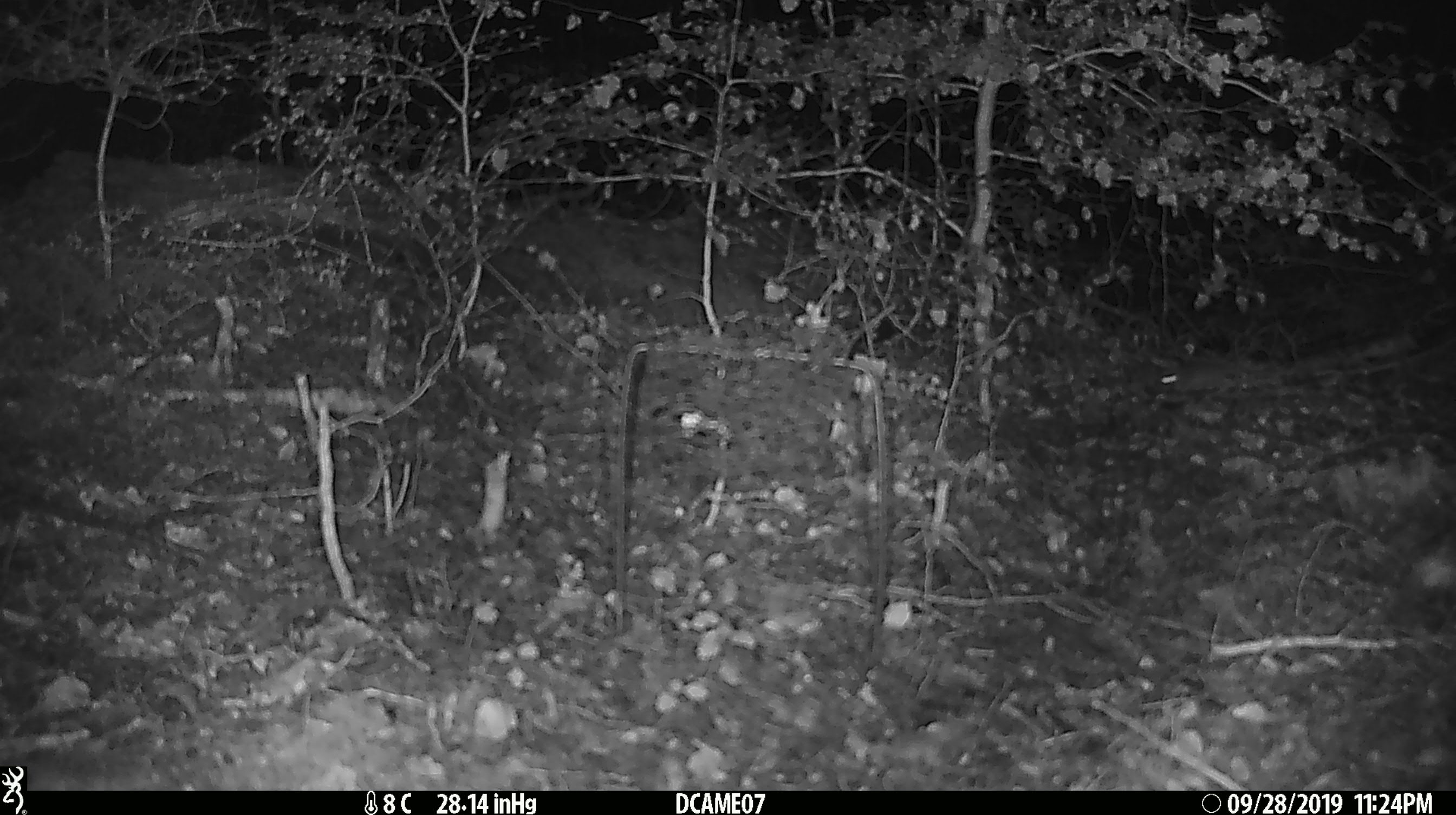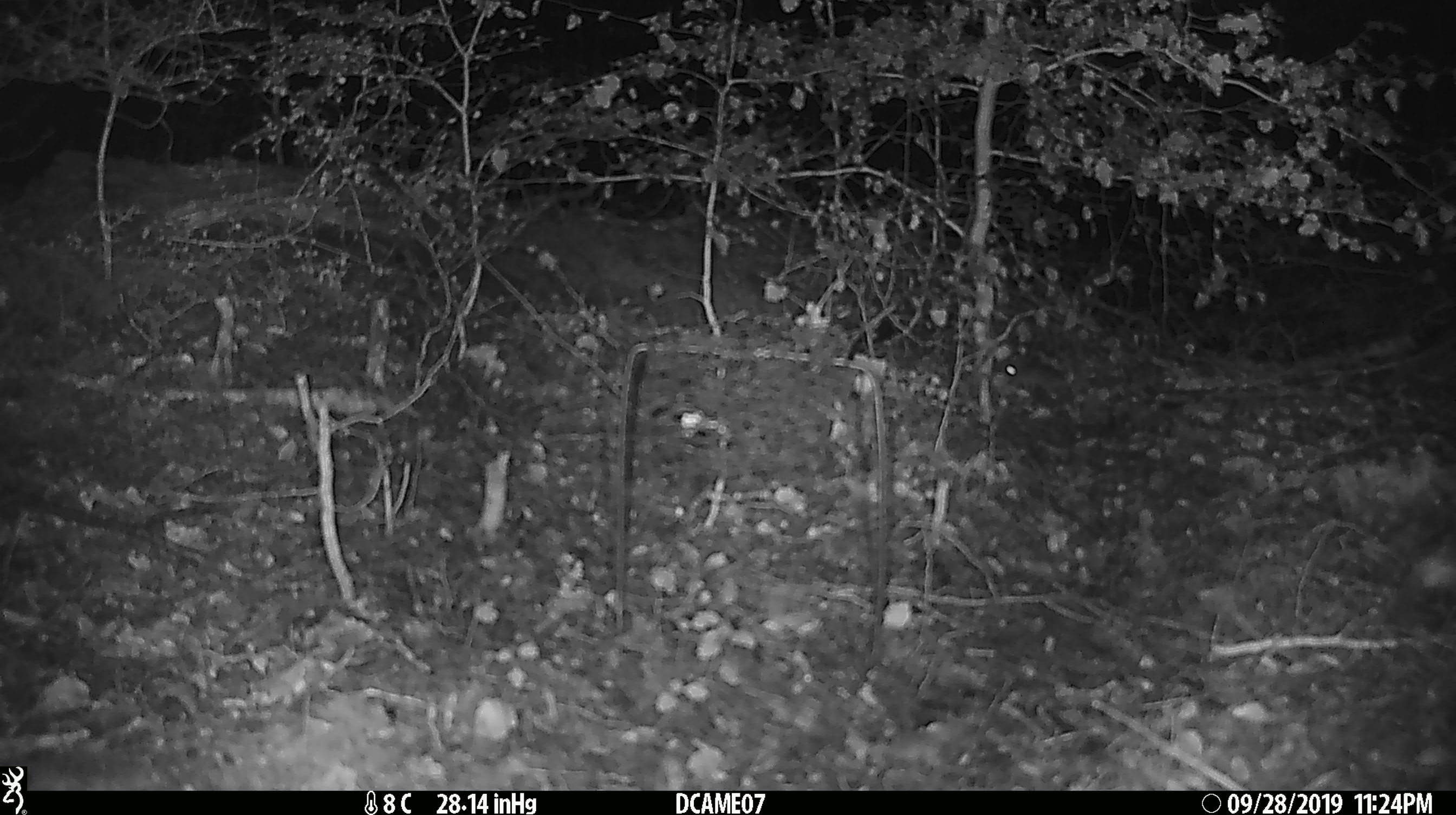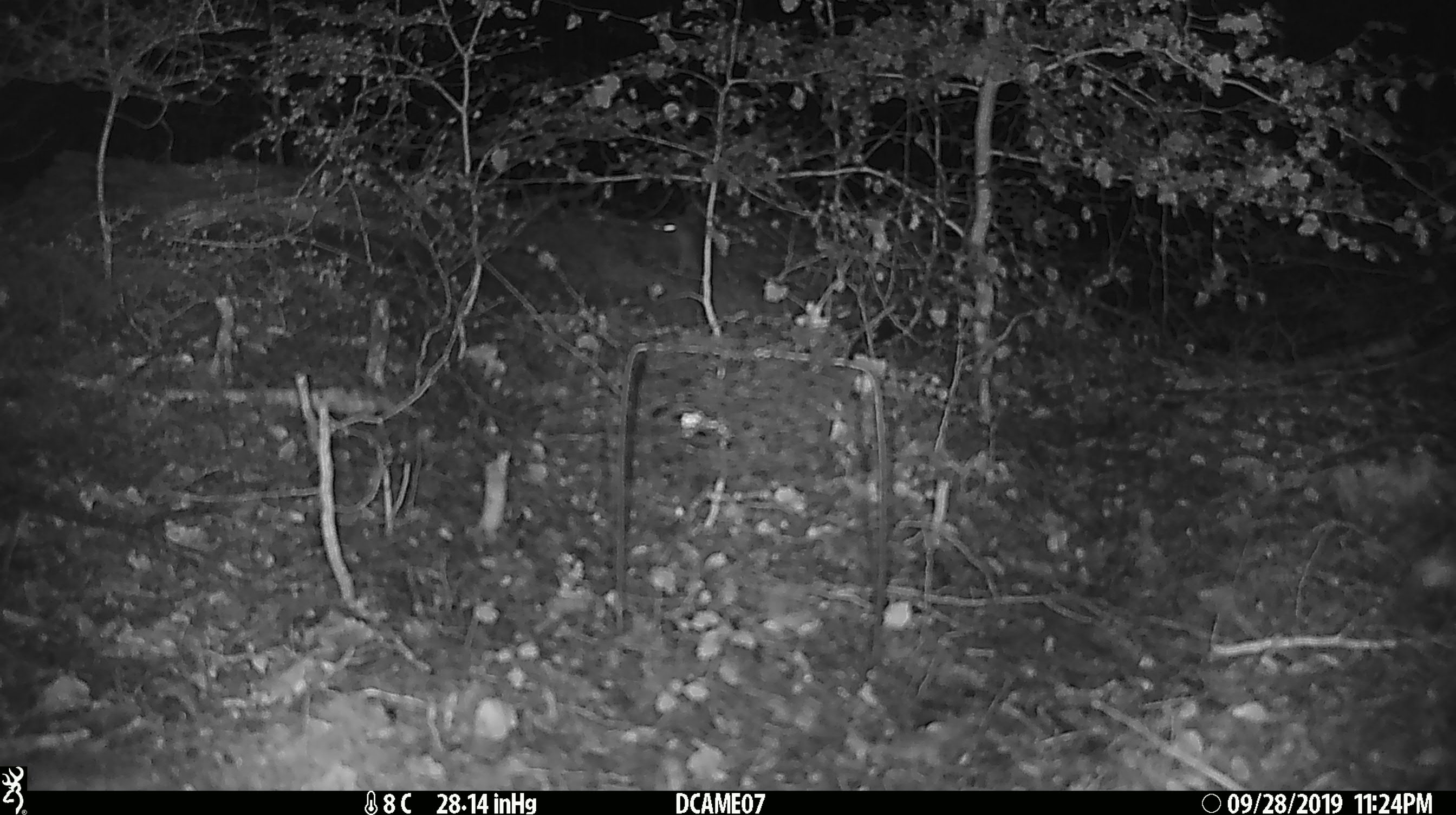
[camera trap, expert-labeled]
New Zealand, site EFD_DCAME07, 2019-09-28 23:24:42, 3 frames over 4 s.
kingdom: Animalia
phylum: Chordata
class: Mammalia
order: Rodentia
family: Muridae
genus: Mus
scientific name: Mus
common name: mouse